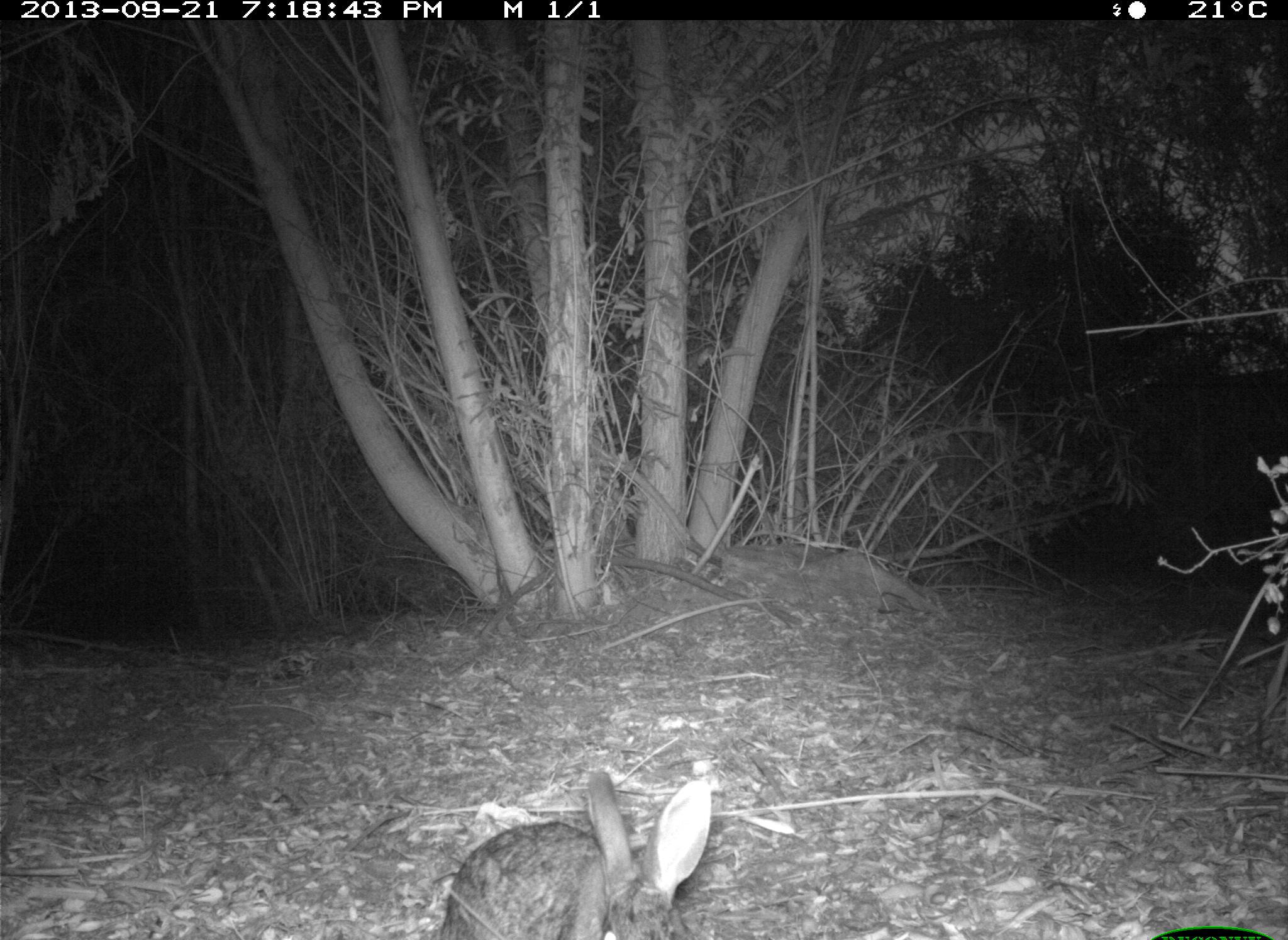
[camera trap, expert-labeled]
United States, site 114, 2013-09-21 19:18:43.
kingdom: Animalia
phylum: Chordata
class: Mammalia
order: Lagomorpha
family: Leporidae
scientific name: Leporidae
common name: rabbits and hares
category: rabbit